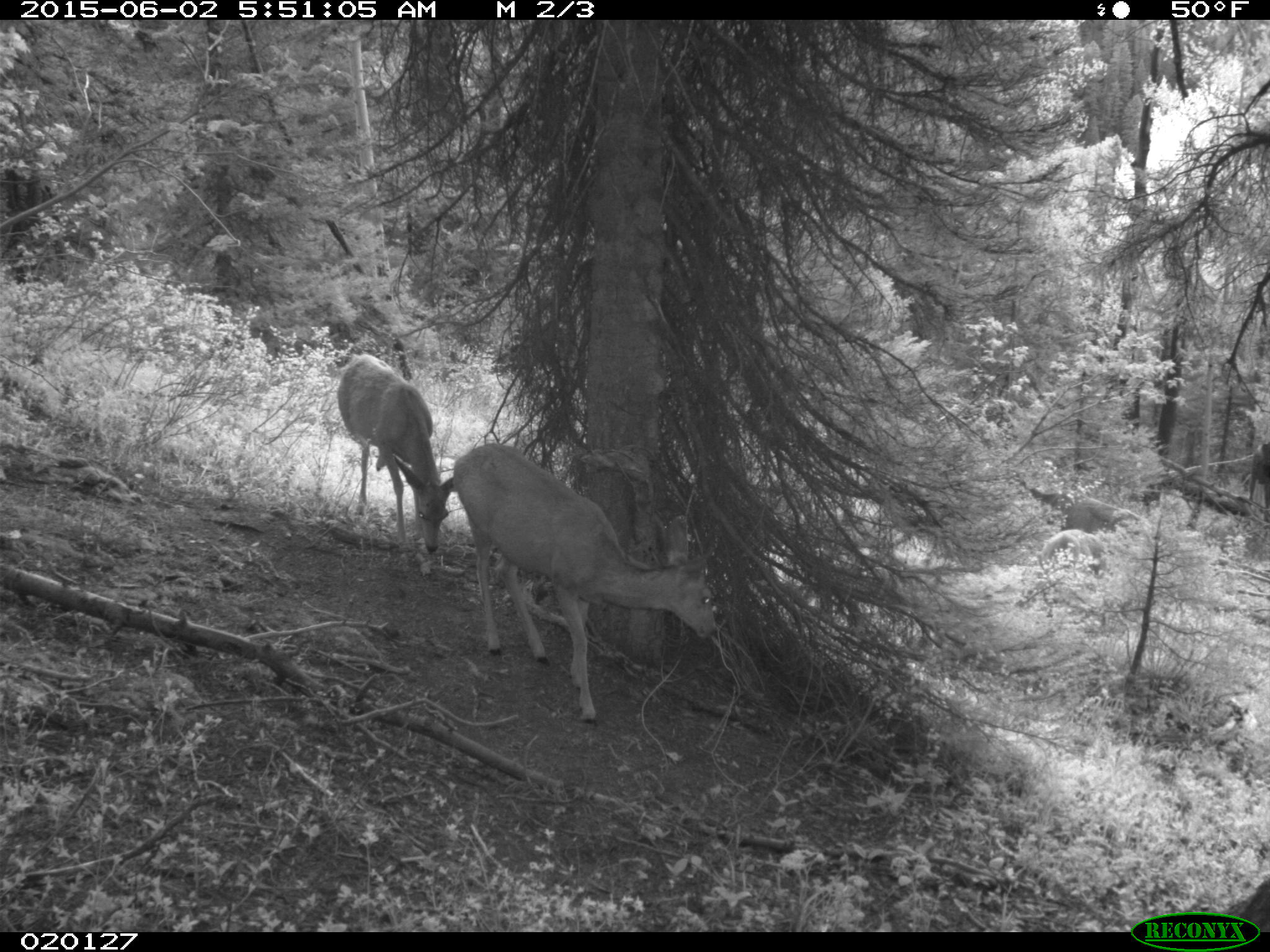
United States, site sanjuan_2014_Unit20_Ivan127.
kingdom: Animalia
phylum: Chordata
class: Mammalia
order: Artiodactyla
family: Cervidae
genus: Odocoileus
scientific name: Odocoileus hemionus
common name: mule deer